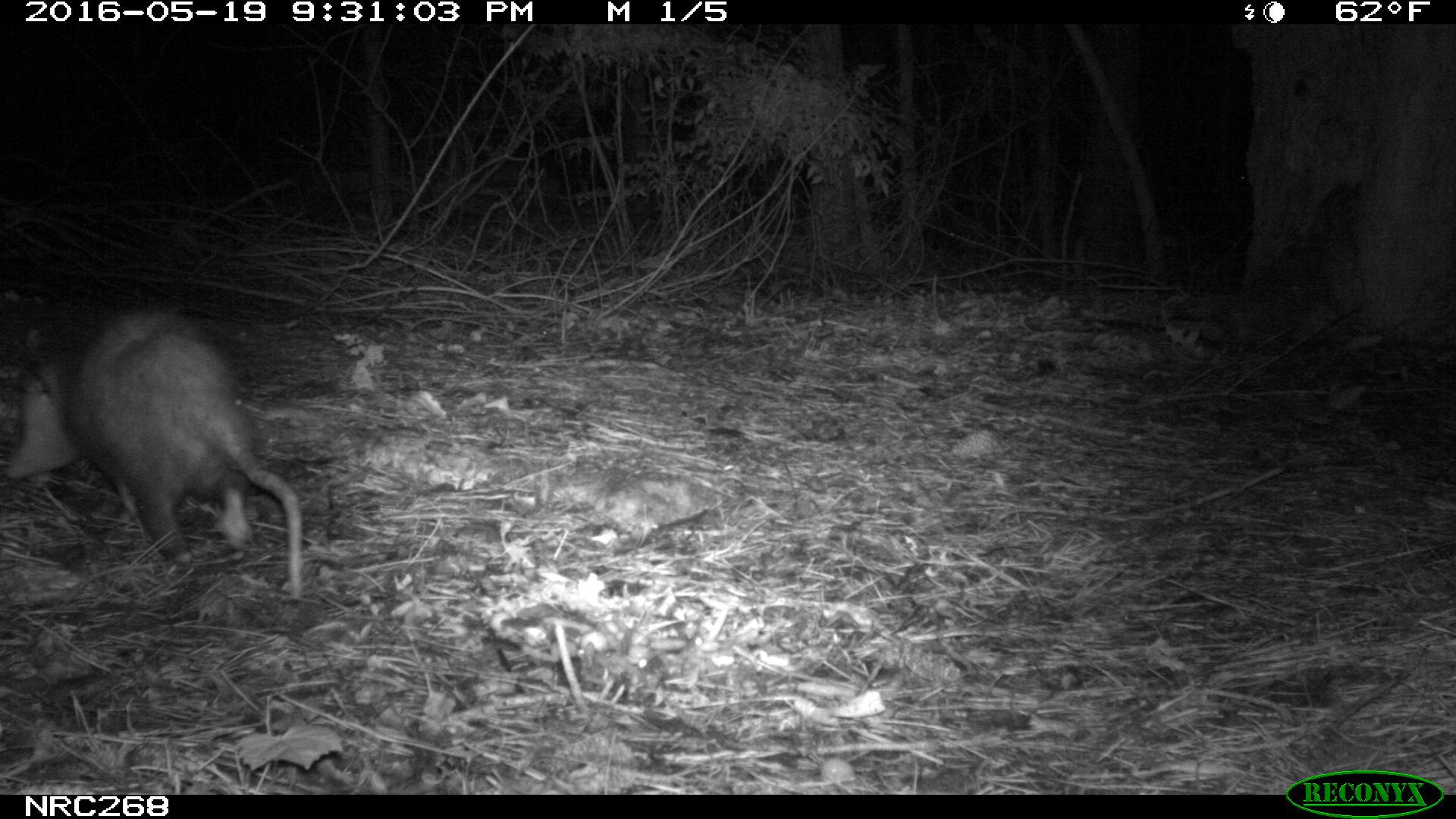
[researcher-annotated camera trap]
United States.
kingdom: Animalia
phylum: Chordata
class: Mammalia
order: Didelphimorphia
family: Didelphidae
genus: Didelphis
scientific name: Didelphis virginiana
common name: virginia opossum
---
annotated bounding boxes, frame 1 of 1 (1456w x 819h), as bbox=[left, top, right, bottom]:
Virginia Opossum: bbox=[8, 309, 316, 609]